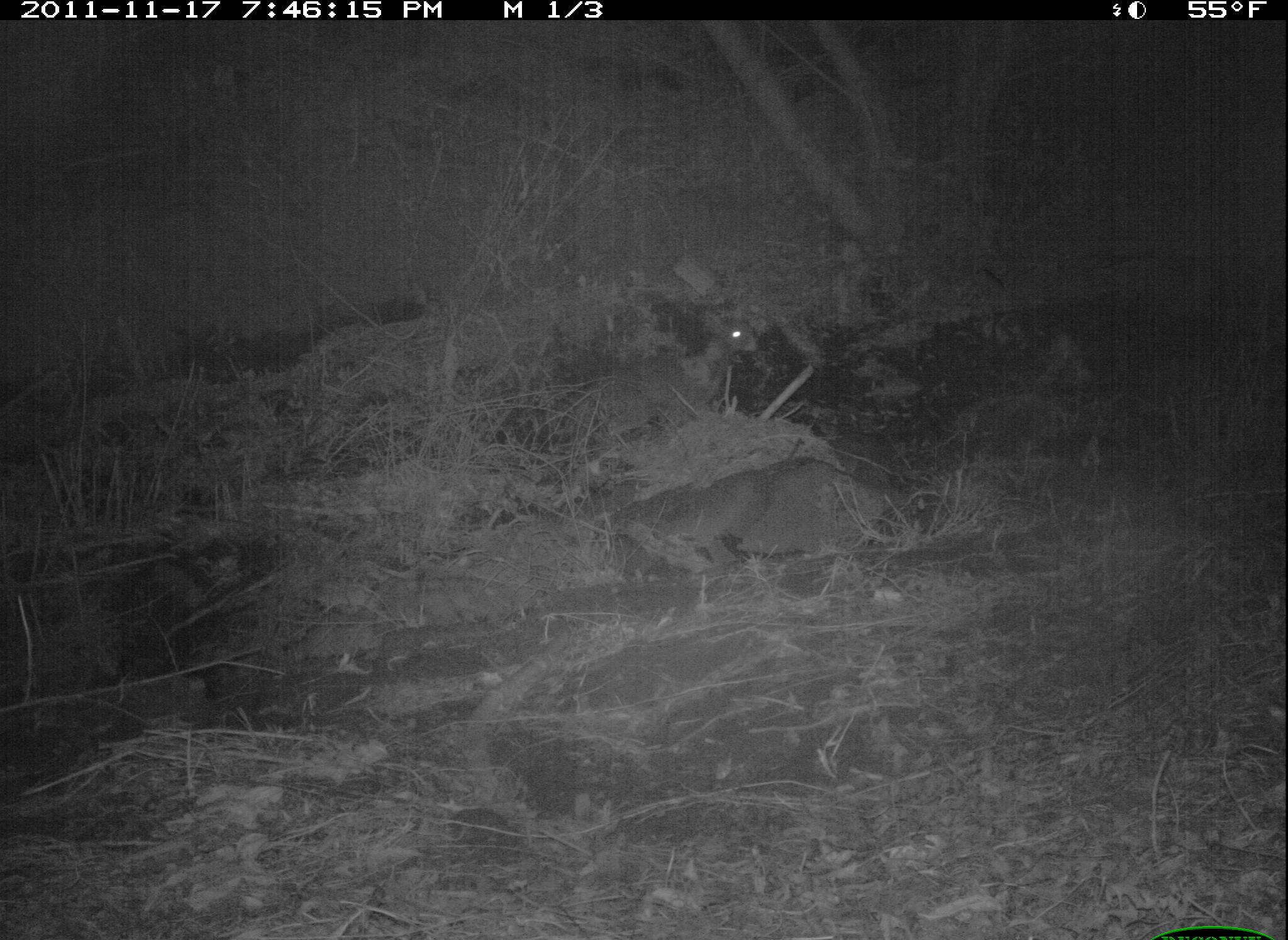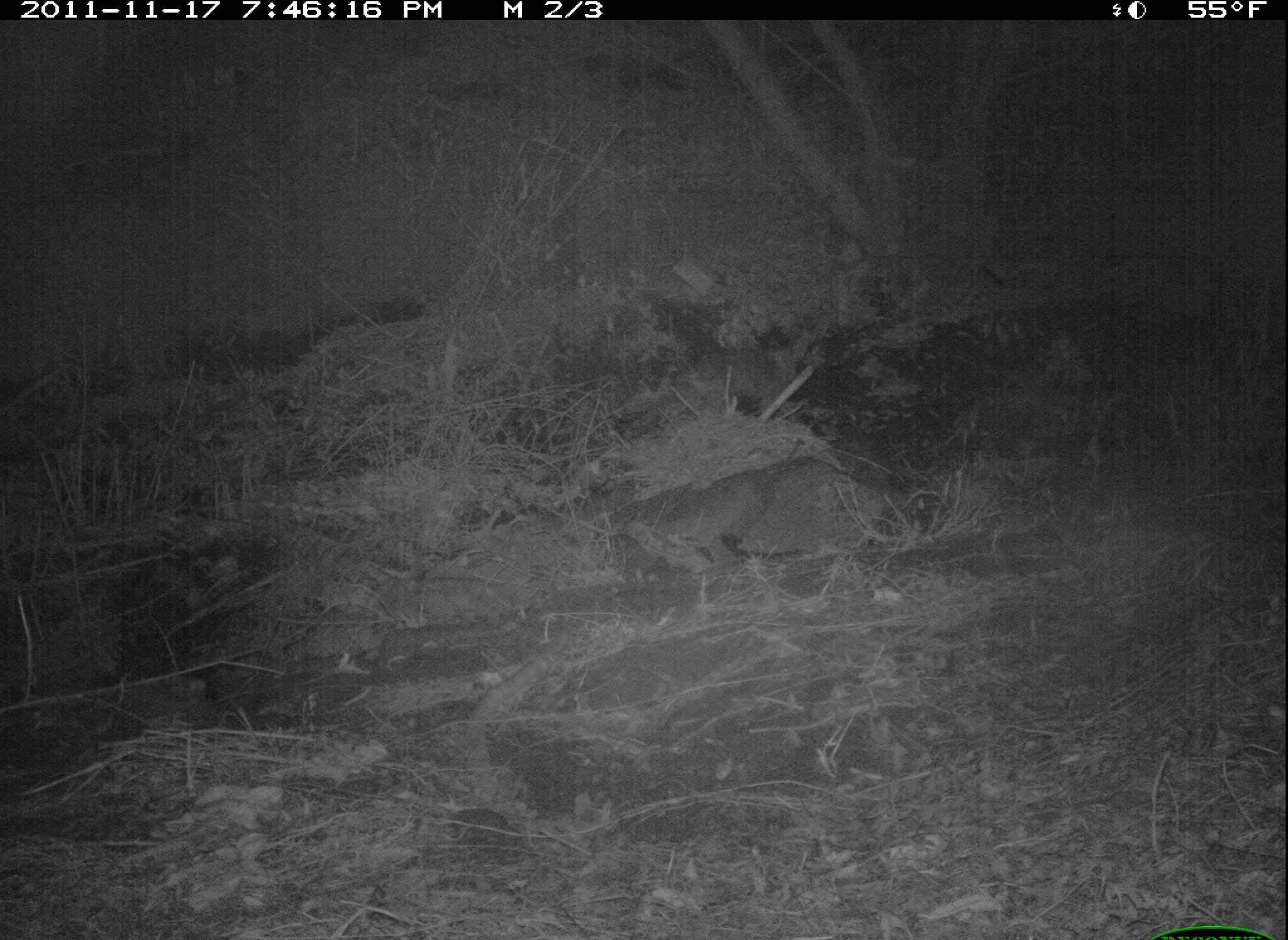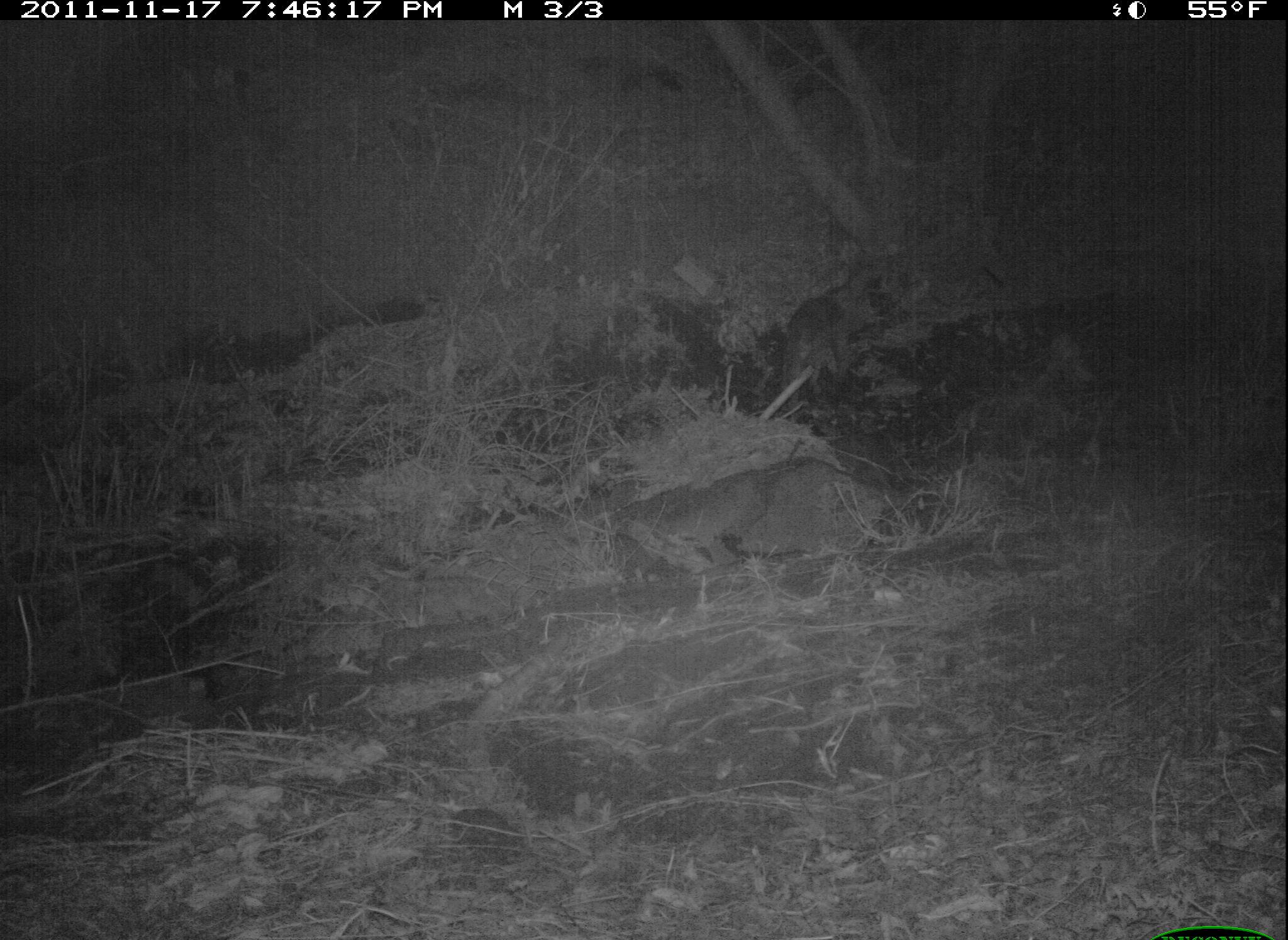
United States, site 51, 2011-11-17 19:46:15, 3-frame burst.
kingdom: Animalia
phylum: Chordata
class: Mammalia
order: Carnivora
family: Canidae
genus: Canis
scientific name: Canis latrans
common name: coyote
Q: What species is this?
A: Coyote (Canis latrans).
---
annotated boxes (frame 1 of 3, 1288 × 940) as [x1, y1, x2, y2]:
coyote: [584, 296, 773, 467]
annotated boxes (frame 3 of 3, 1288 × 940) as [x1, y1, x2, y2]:
coyote: [753, 263, 889, 398]